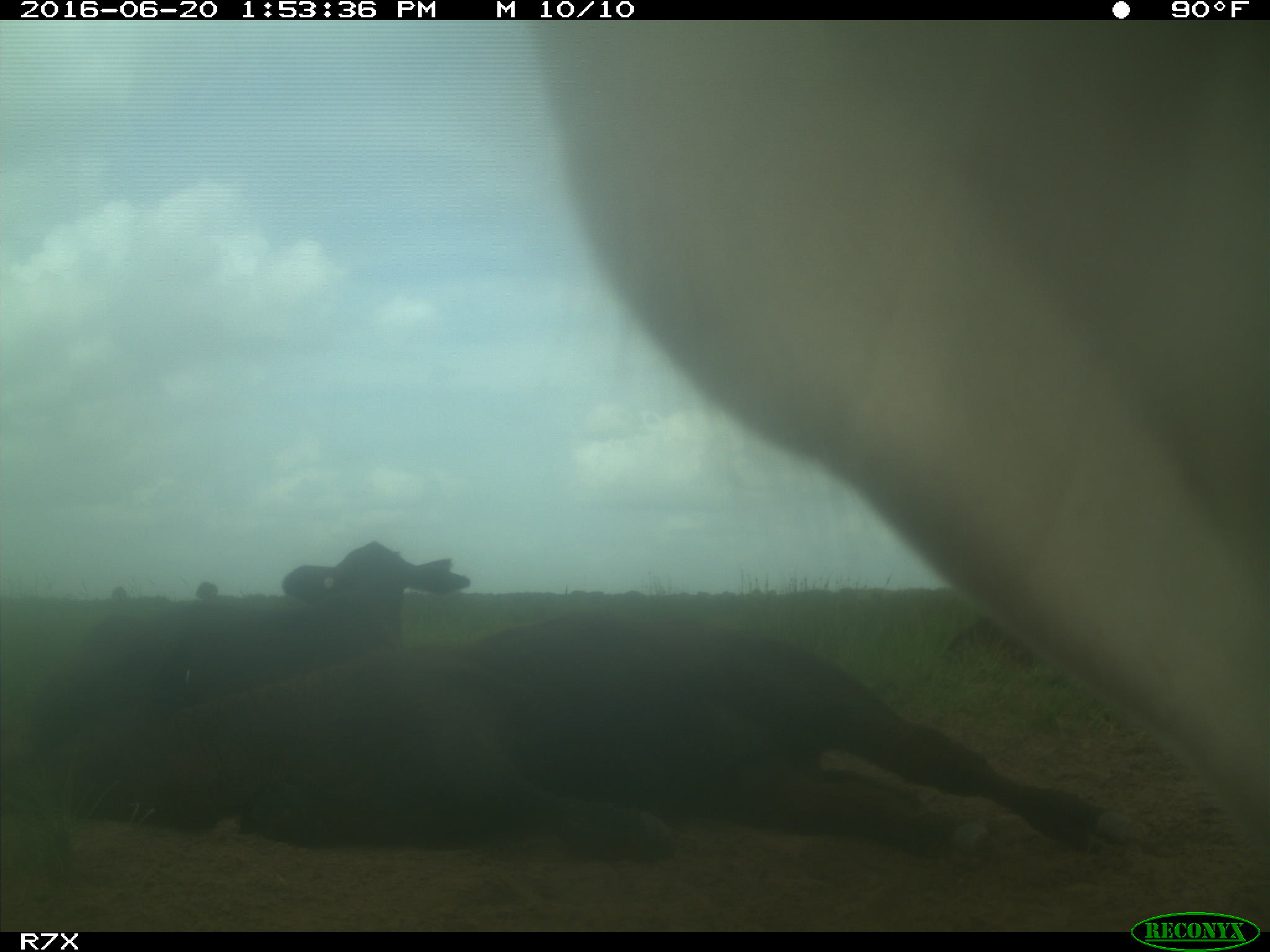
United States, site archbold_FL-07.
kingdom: Animalia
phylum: Chordata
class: Mammalia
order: Artiodactyla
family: Bovidae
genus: Bos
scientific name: Bos taurus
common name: domestic cow